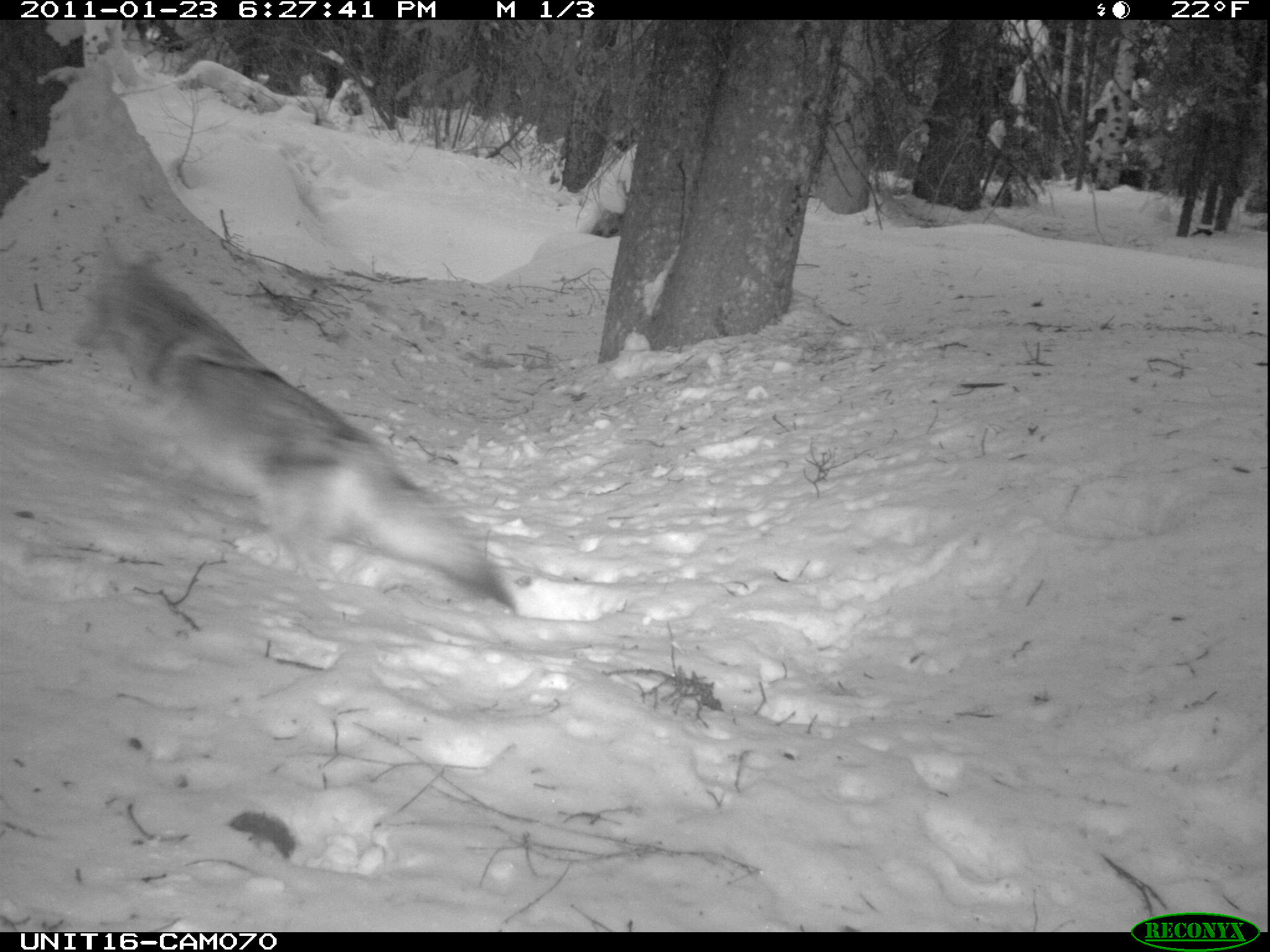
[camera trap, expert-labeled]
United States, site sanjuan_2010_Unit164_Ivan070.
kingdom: Animalia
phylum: Chordata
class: Mammalia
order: Carnivora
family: Canidae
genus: Canis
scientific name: Canis latrans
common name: coyote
Canis latrans (coyote).